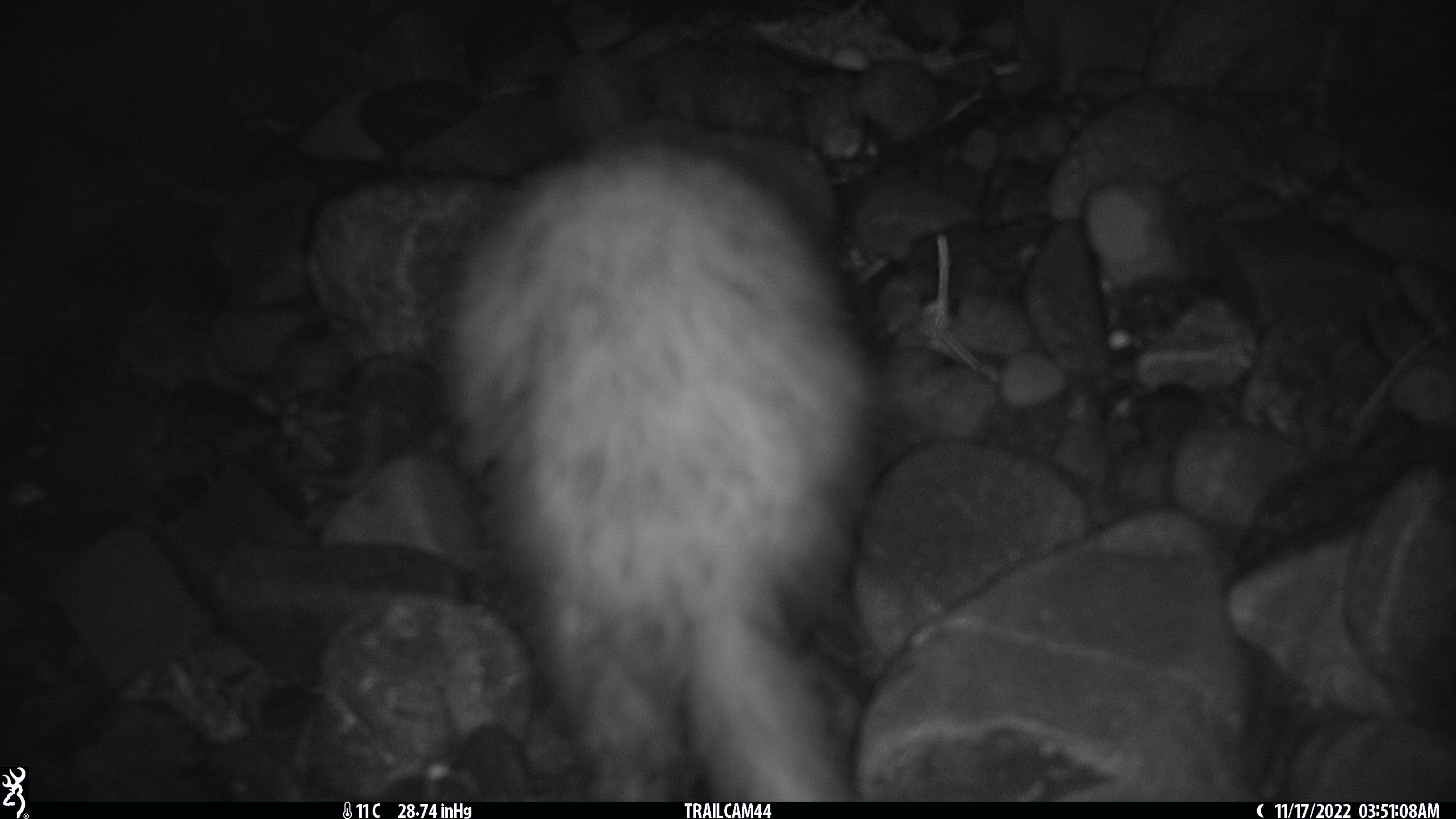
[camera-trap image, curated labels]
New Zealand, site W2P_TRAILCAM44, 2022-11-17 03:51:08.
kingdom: Animalia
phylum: Chordata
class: Mammalia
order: Carnivora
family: Mustelidae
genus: Mustela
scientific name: Mustela furo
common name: ferret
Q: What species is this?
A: Ferret (Mustela furo).